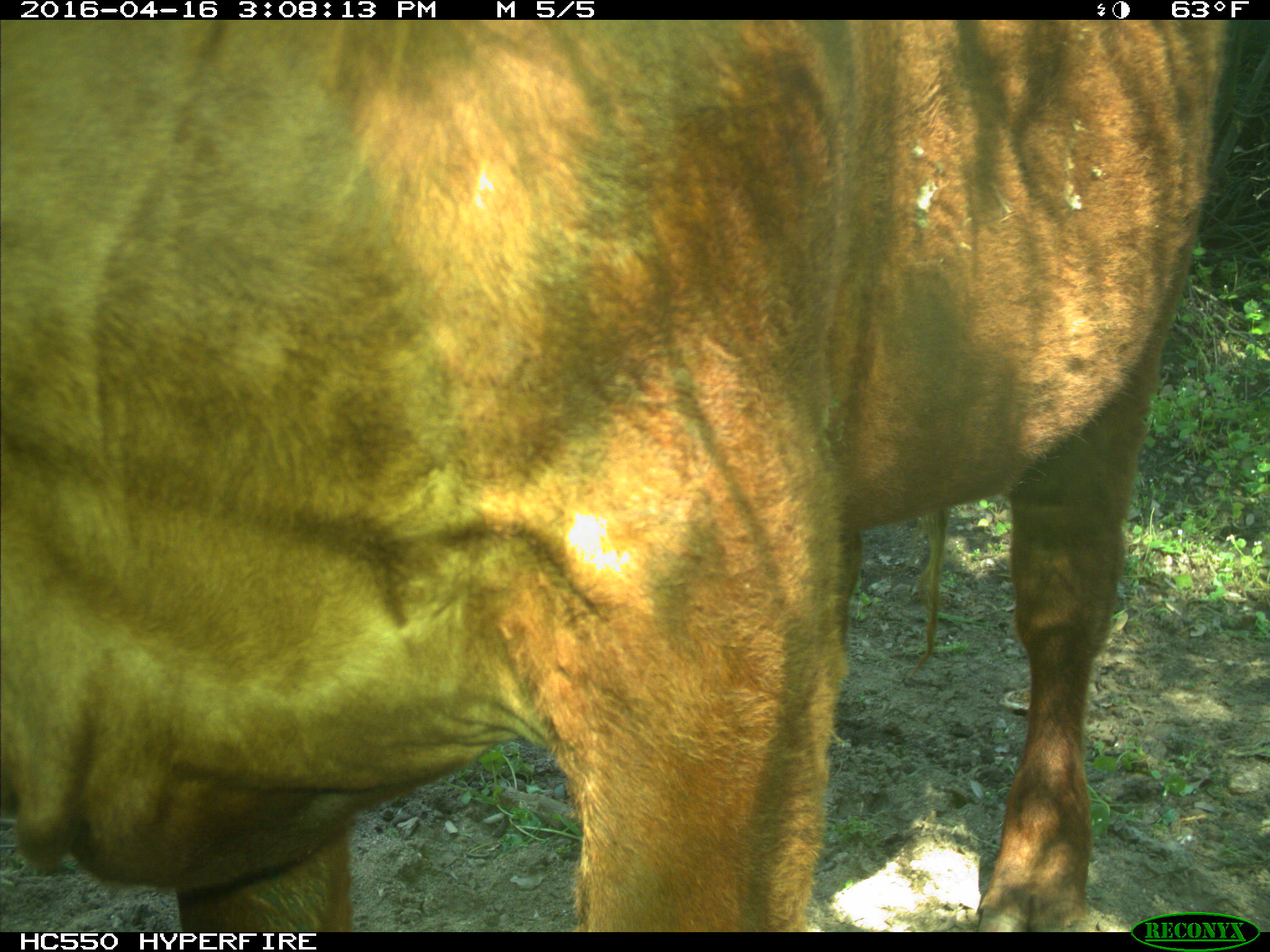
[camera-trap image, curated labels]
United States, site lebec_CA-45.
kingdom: Animalia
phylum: Chordata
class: Mammalia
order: Artiodactyla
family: Bovidae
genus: Bos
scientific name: Bos taurus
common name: domestic cow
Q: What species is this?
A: Bos taurus (domestic cow).